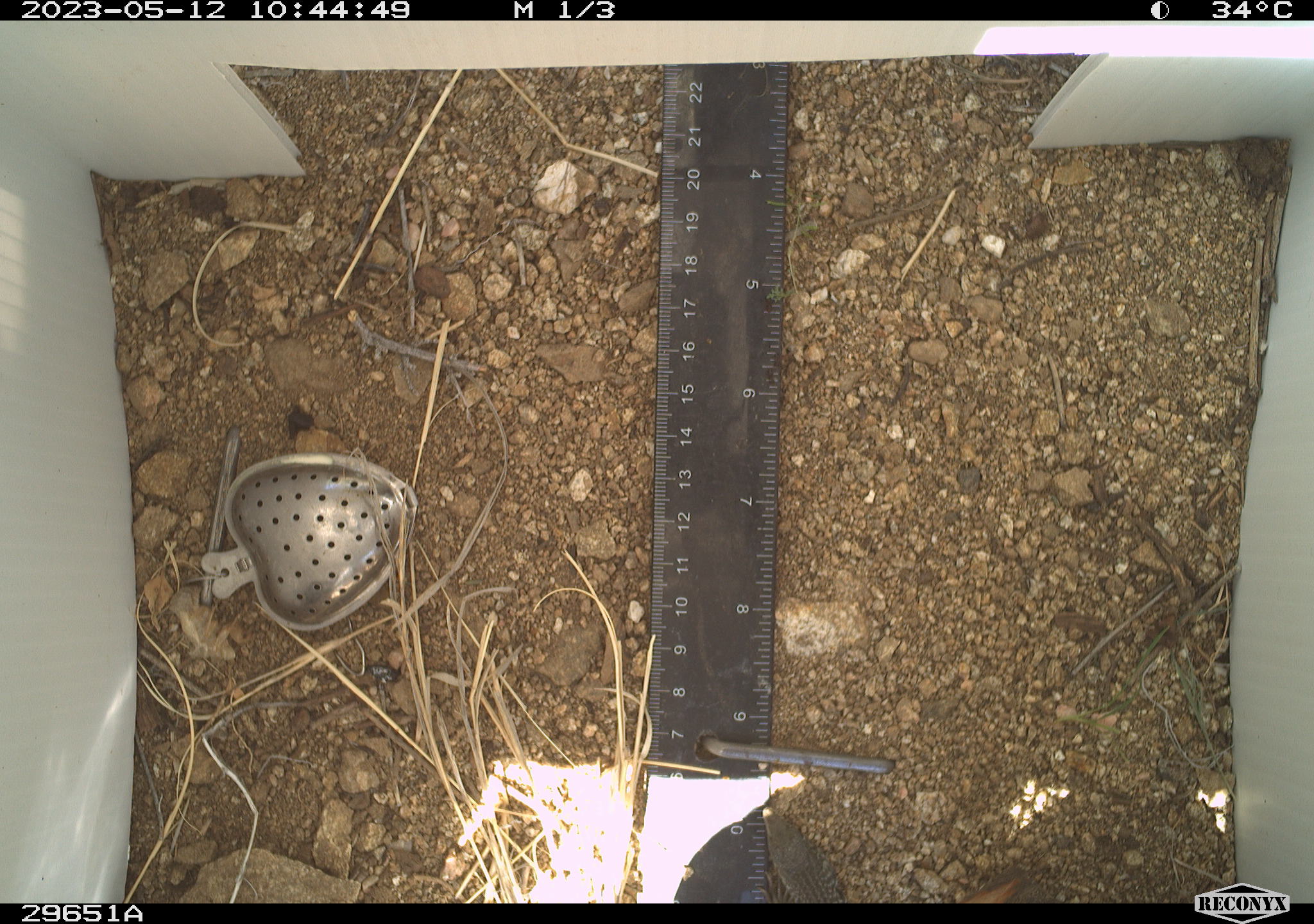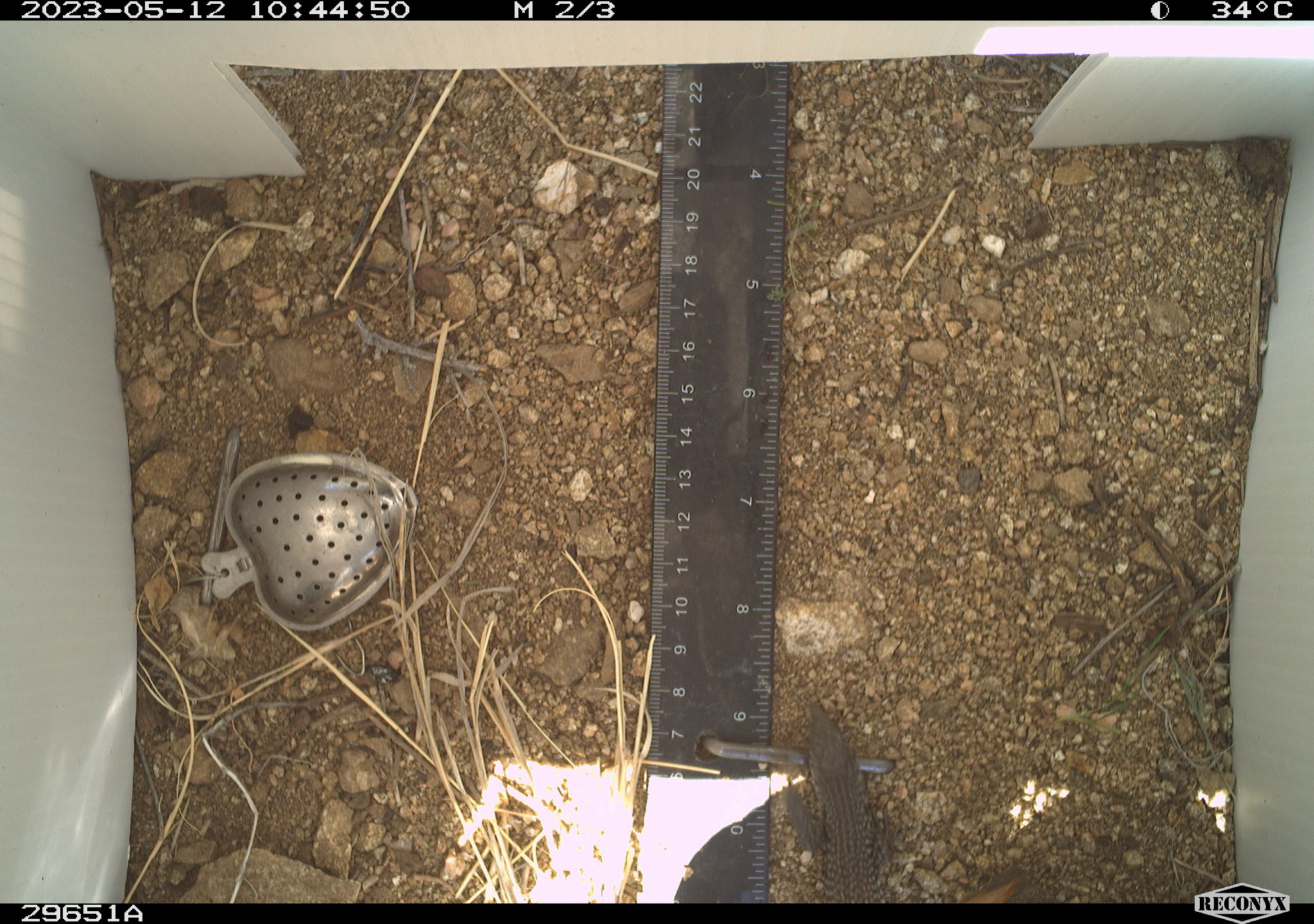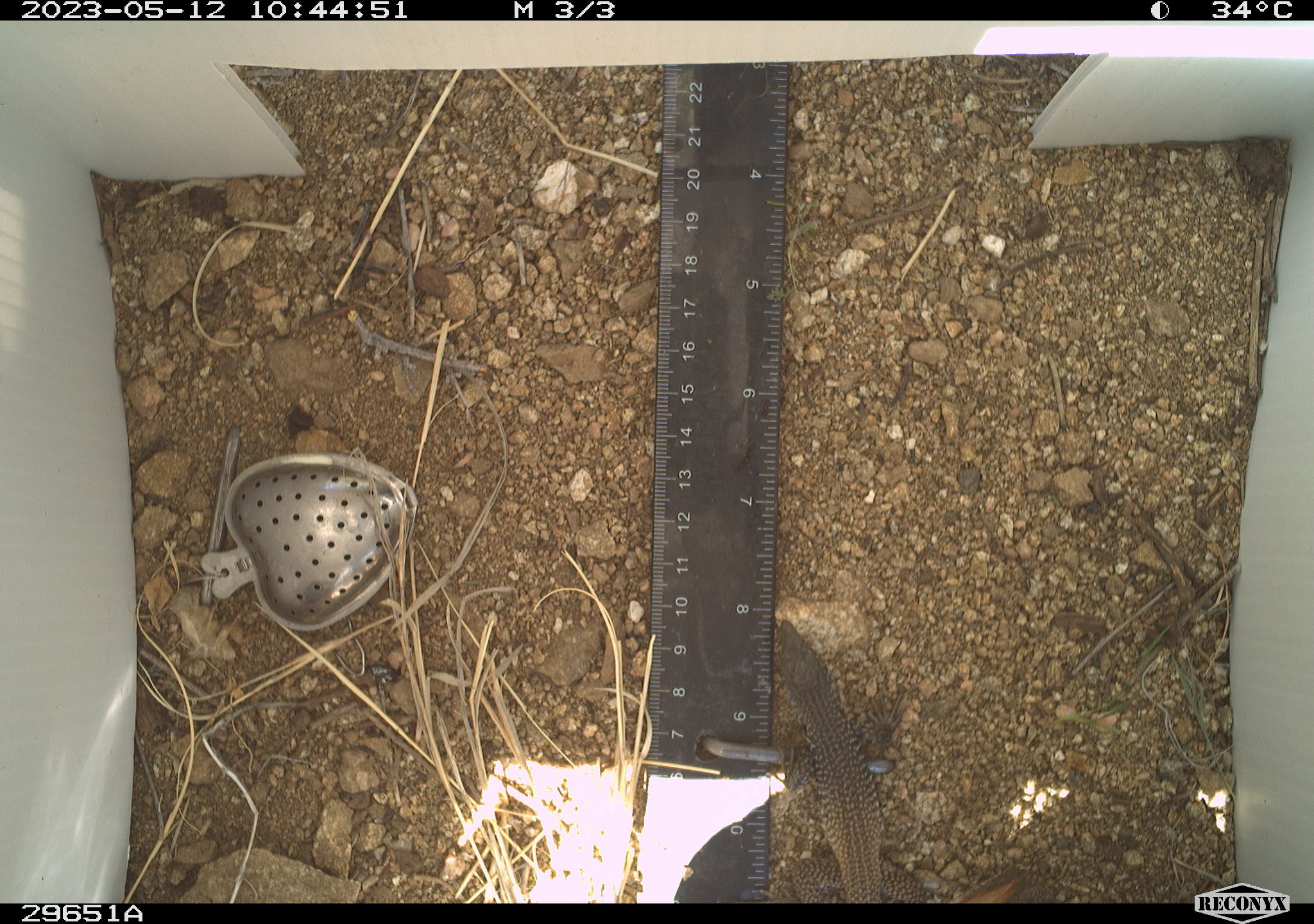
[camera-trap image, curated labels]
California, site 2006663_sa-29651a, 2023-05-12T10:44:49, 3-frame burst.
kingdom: Animalia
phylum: Chordata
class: Reptilia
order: Squamata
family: Scincidae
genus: Plestiodon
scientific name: Plestiodon gilberti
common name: gilbert's skink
Gilbert's skink (Plestiodon gilberti).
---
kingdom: Animalia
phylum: Chordata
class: Reptilia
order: Squamata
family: Teiidae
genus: Aspidoscelis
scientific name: Aspidoscelis tigris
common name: western whiptail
Western whiptail (Aspidoscelis tigris).